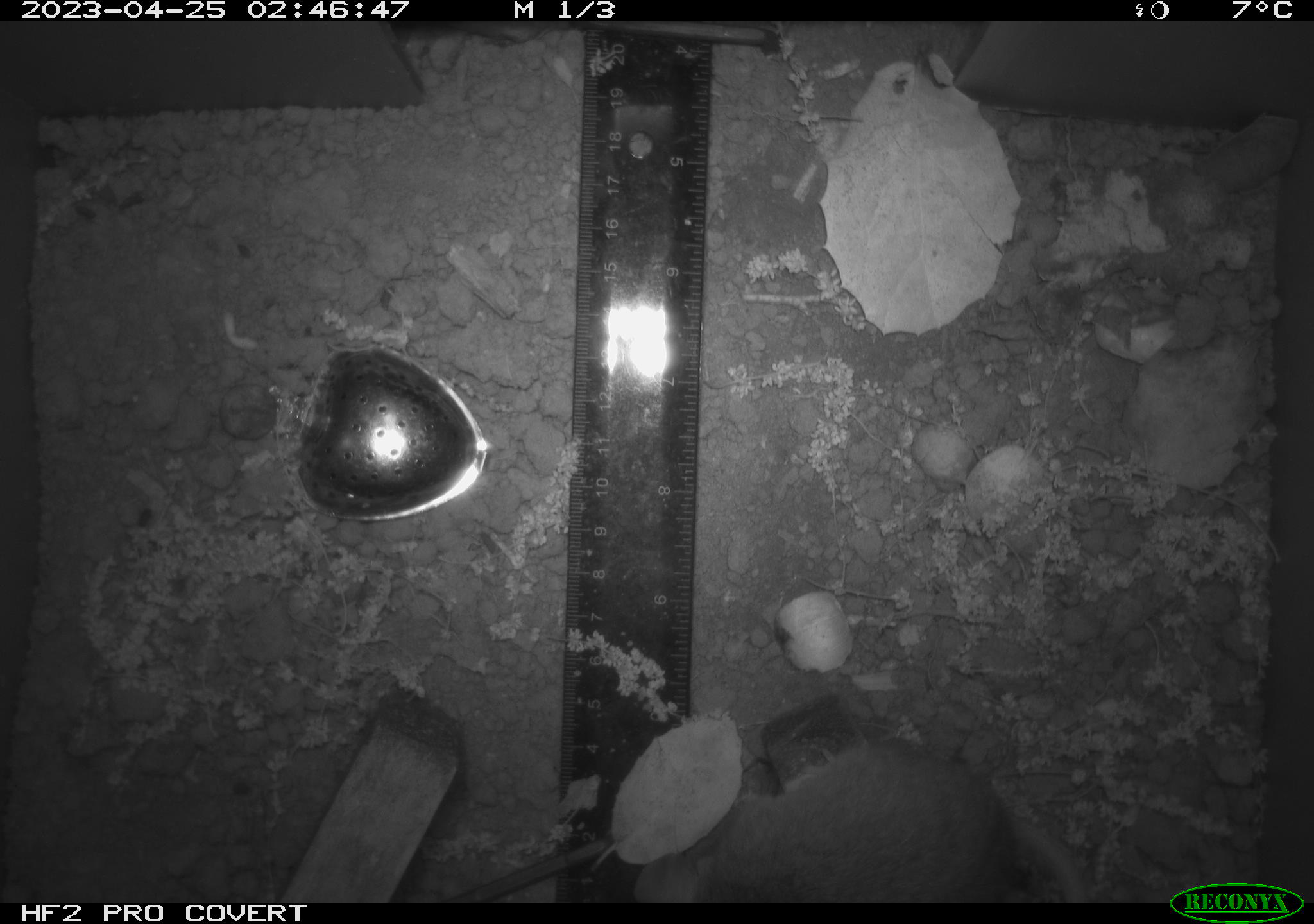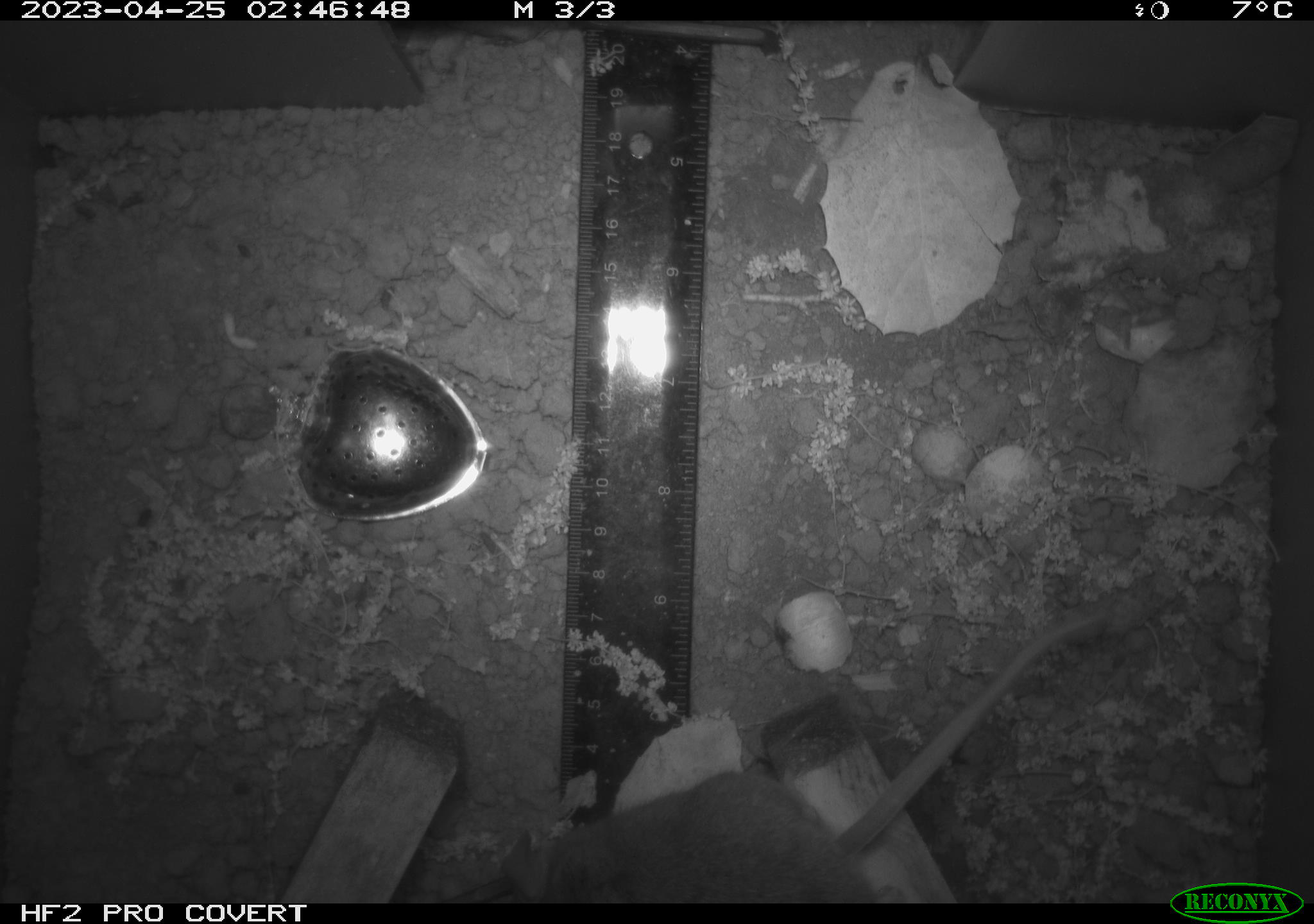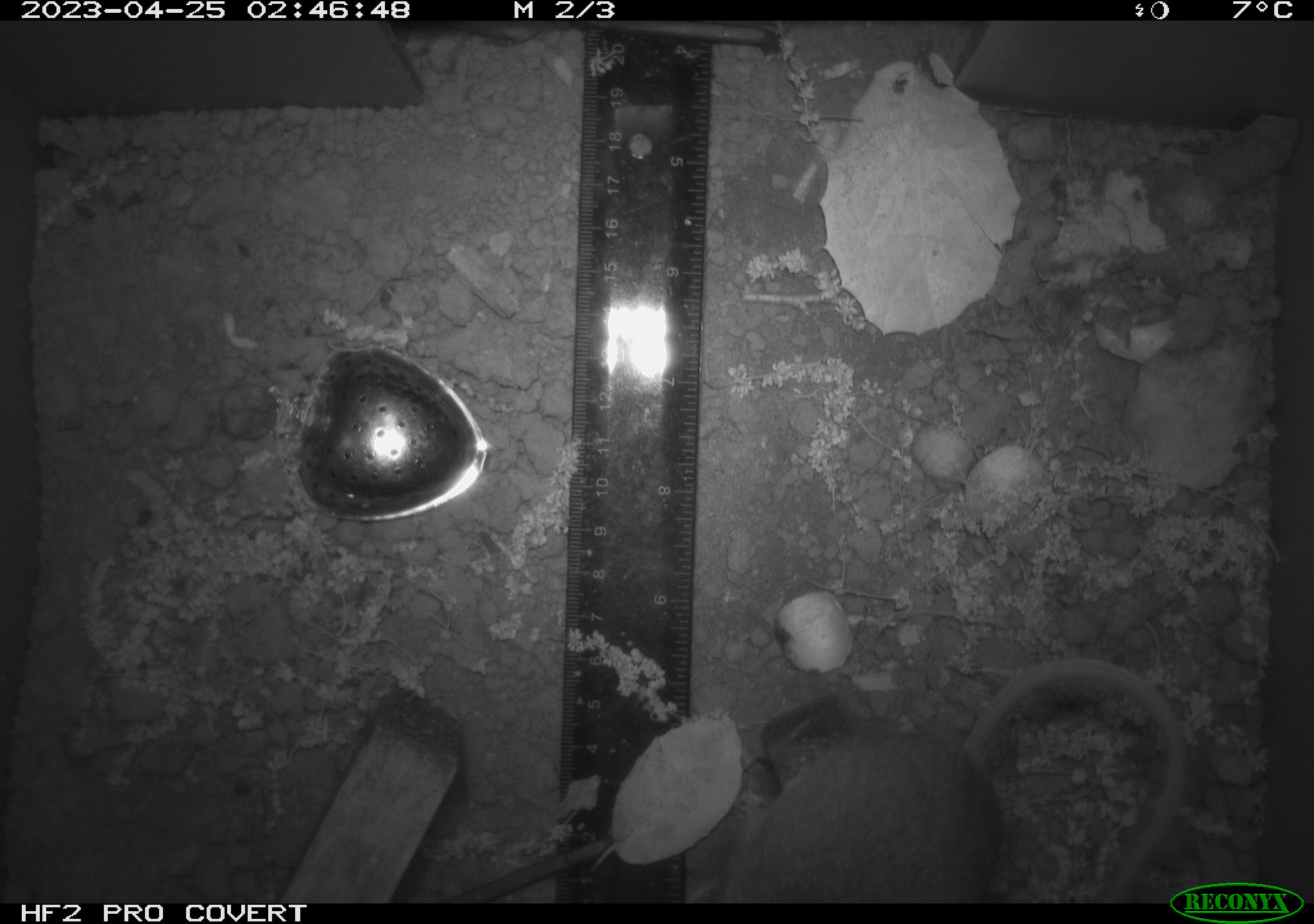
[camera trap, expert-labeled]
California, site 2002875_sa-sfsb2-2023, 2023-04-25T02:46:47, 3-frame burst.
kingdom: Animalia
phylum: Chordata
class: Mammalia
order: Rodentia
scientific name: Rodentia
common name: mouse species